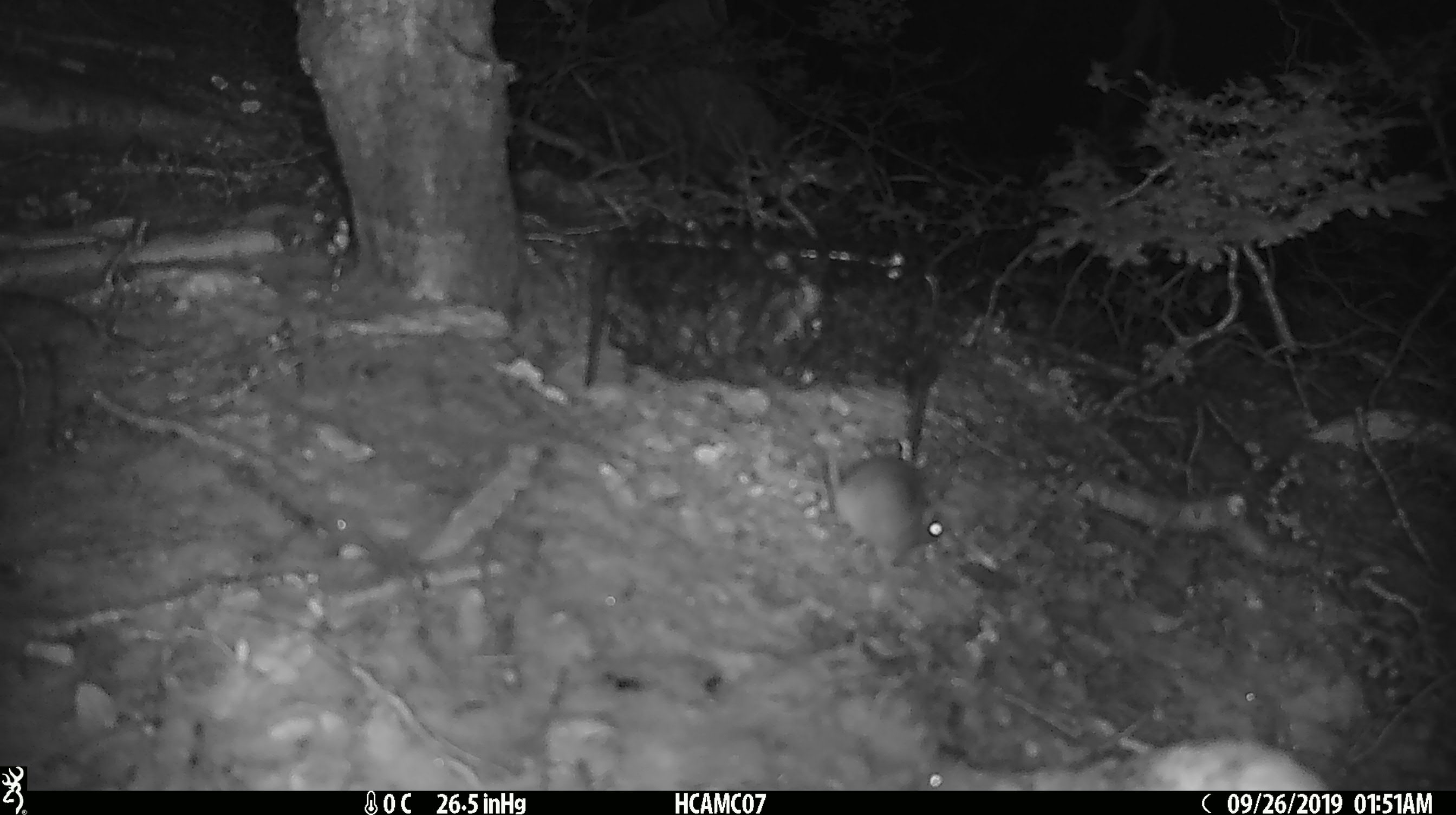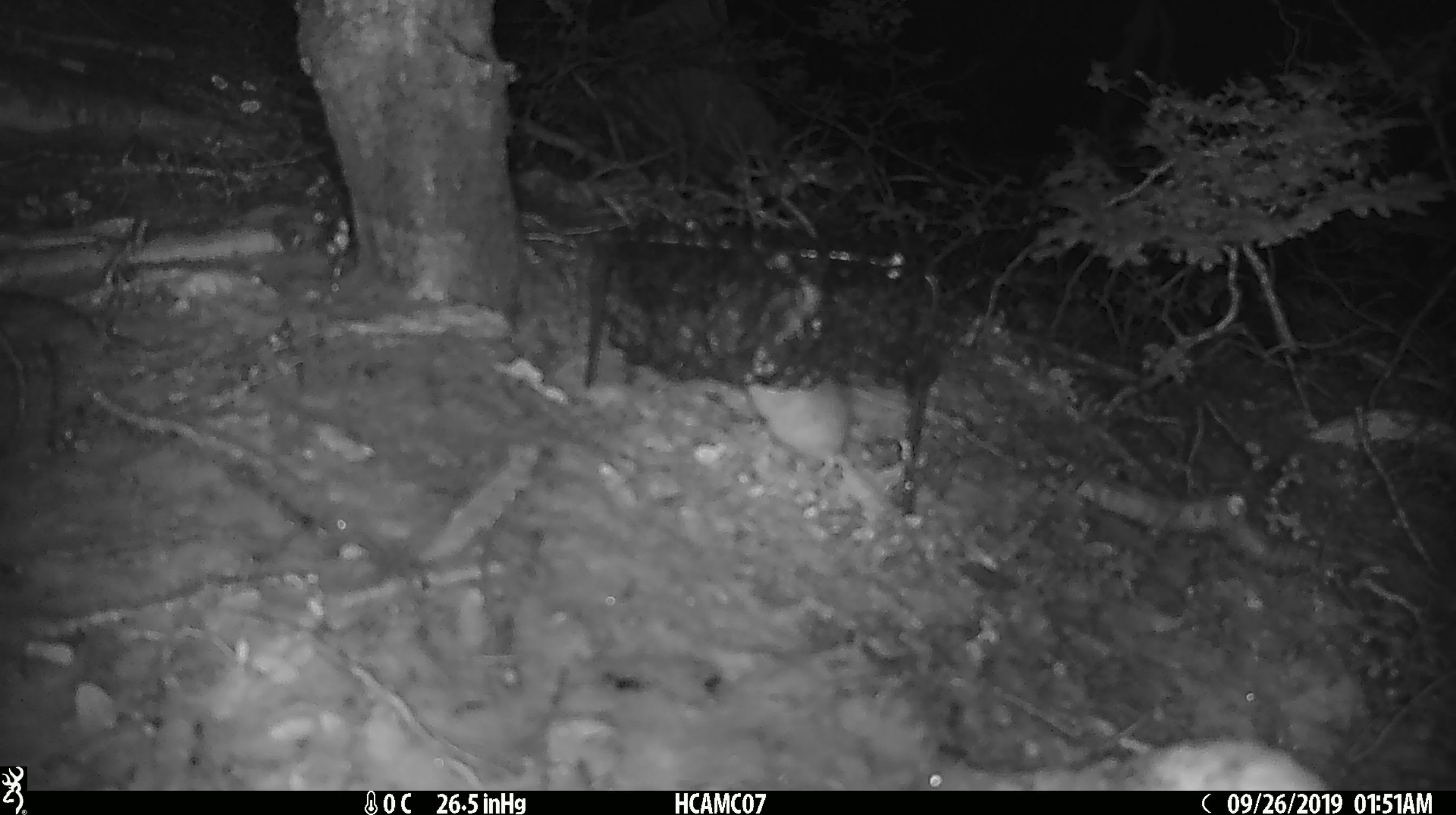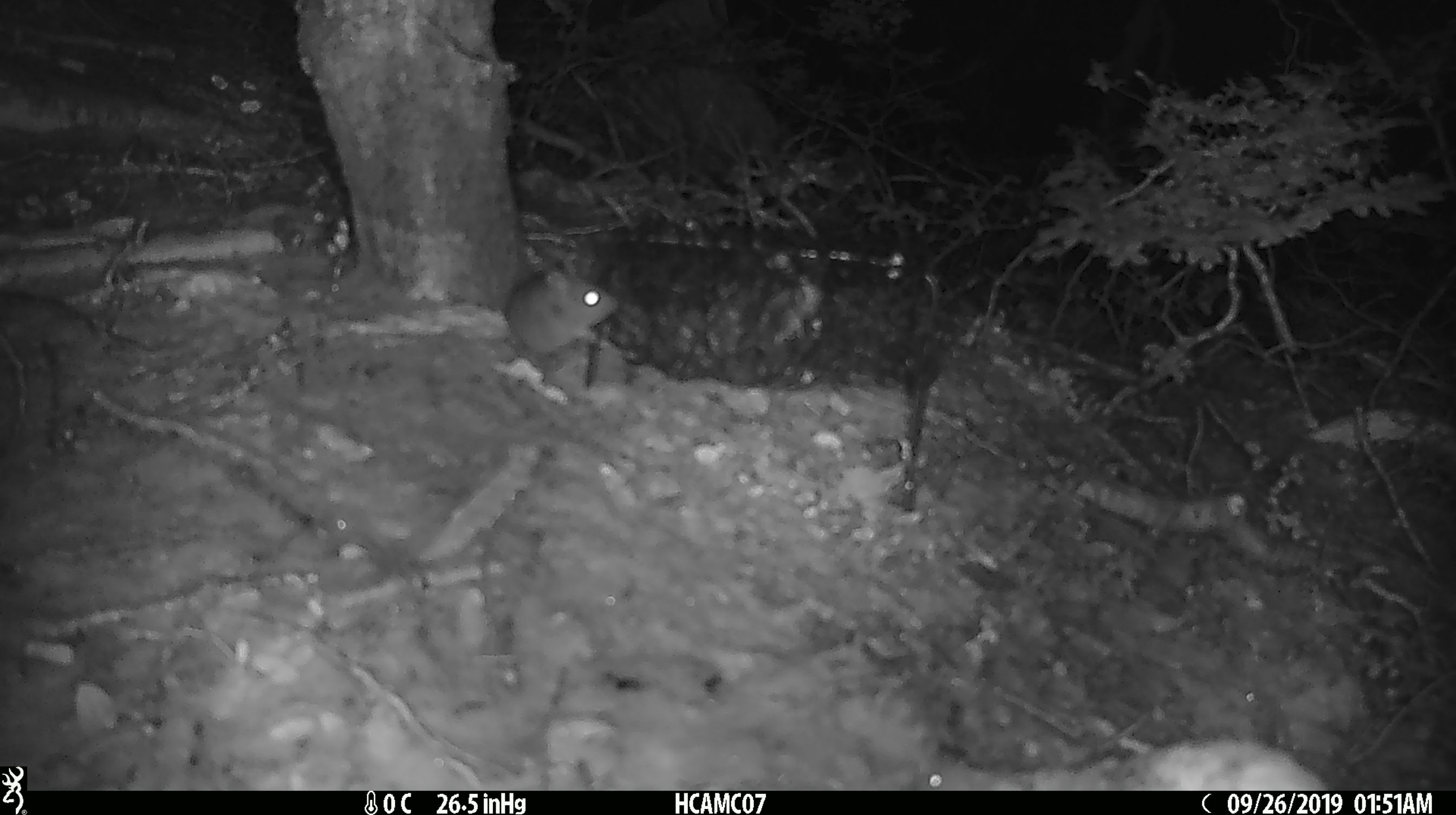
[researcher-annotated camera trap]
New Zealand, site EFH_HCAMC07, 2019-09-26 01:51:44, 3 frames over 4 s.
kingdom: Animalia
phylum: Chordata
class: Mammalia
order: Rodentia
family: Muridae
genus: Mus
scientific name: Mus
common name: mouse